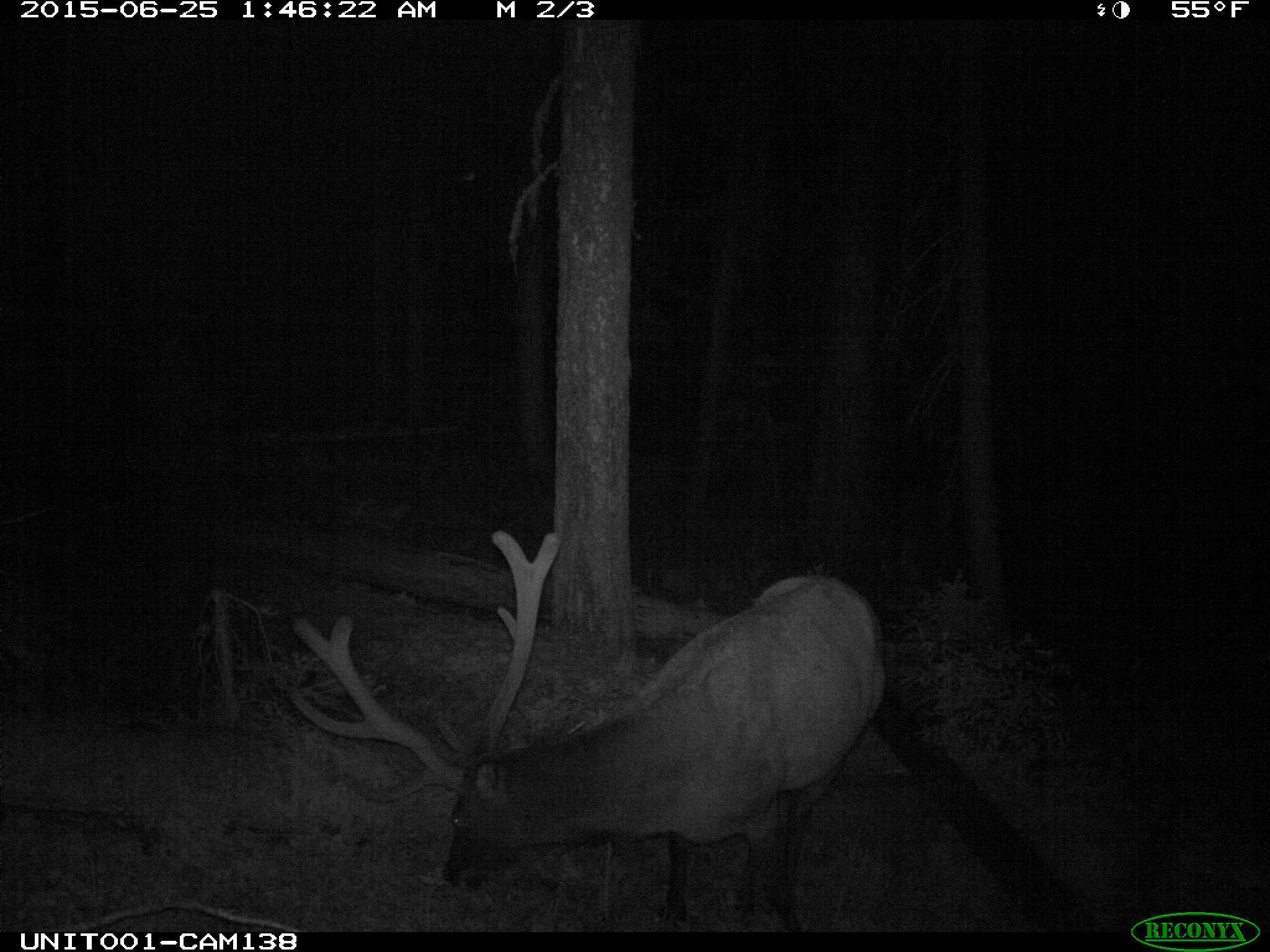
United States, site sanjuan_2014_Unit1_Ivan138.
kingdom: Animalia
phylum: Chordata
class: Mammalia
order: Artiodactyla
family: Cervidae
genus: Cervus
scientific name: Cervus elaphus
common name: red deer